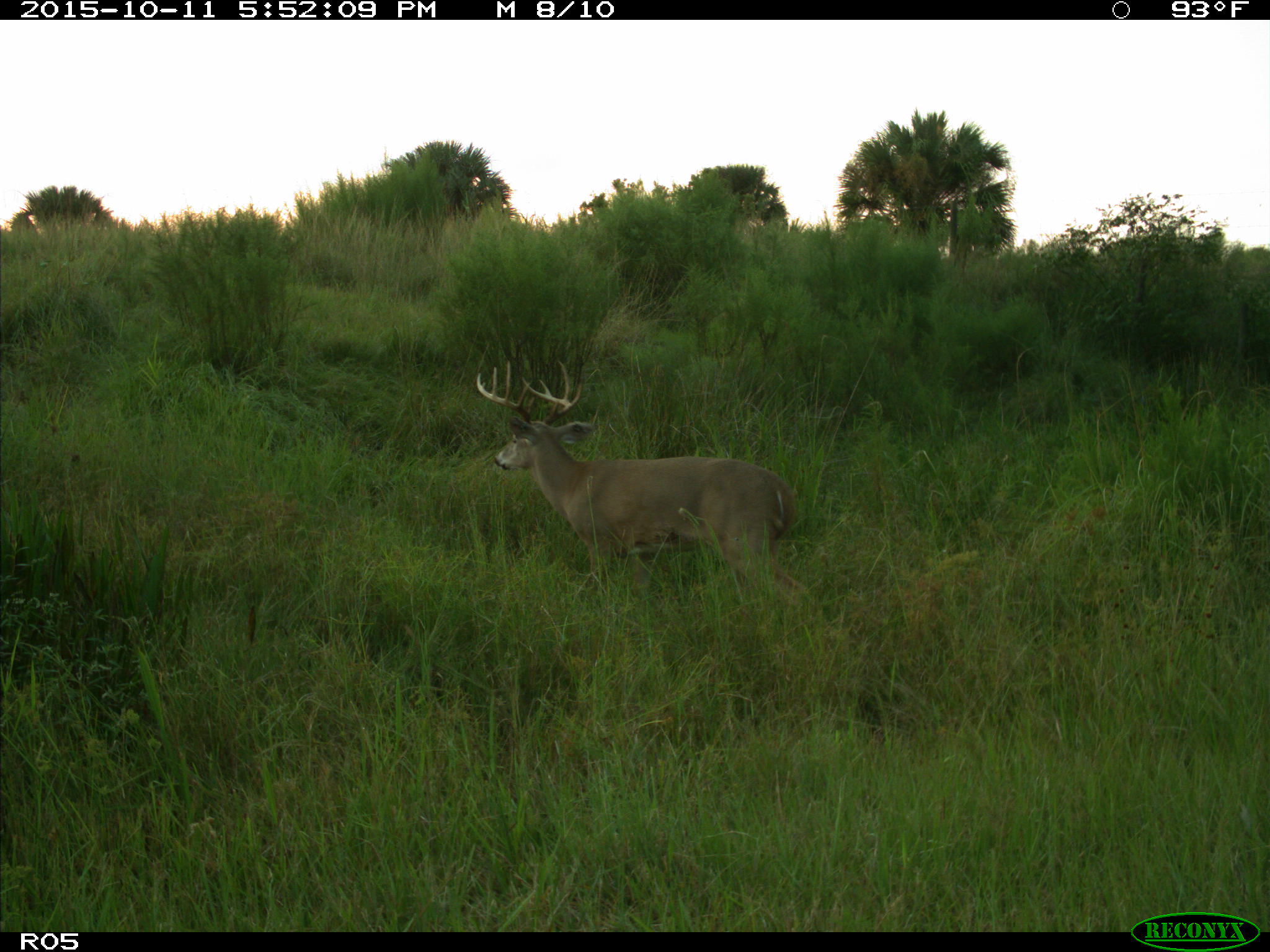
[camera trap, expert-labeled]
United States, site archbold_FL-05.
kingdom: Animalia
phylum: Chordata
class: Mammalia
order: Artiodactyla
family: Cervidae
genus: Odocoileus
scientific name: Odocoileus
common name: deer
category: unidentified deer